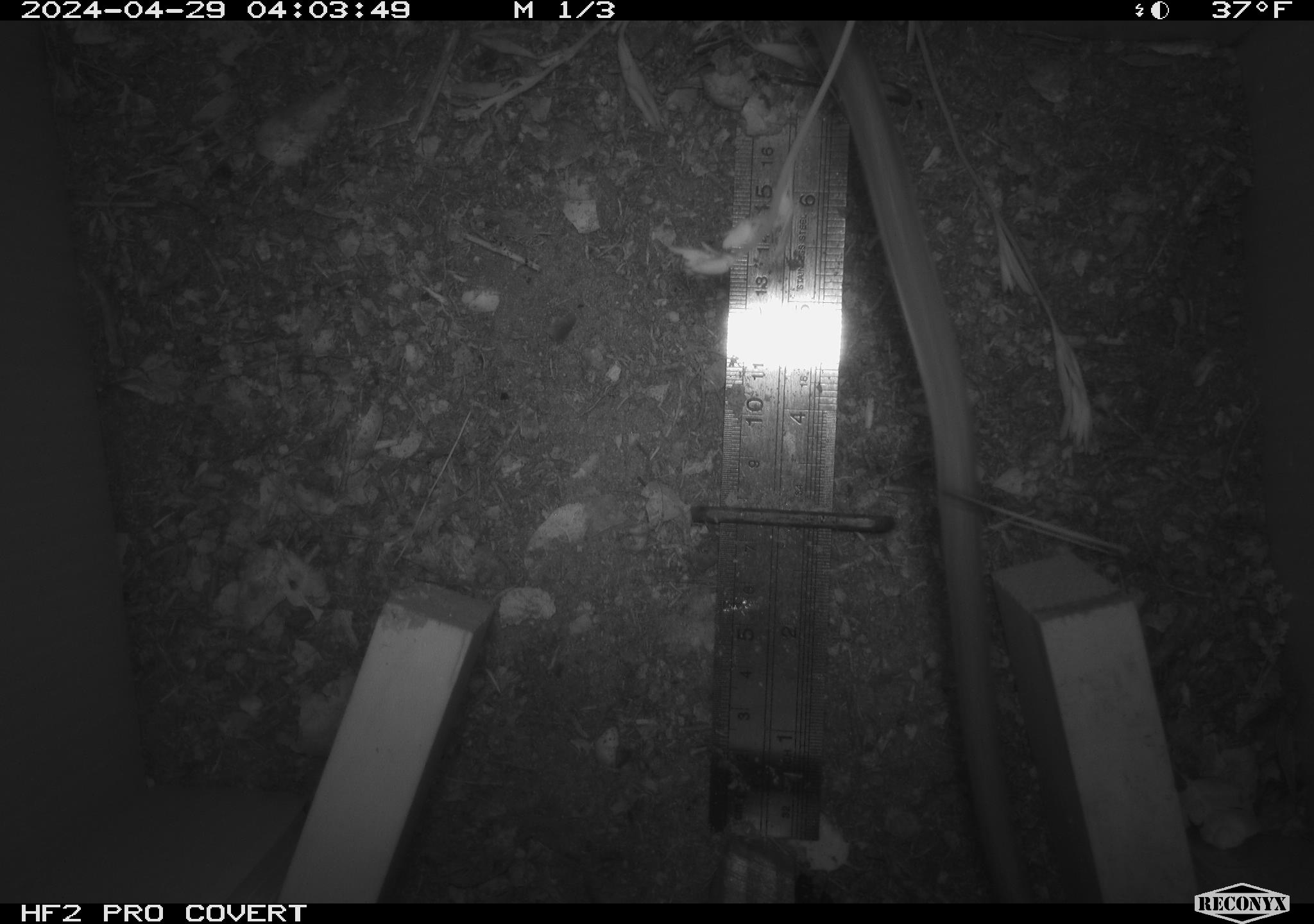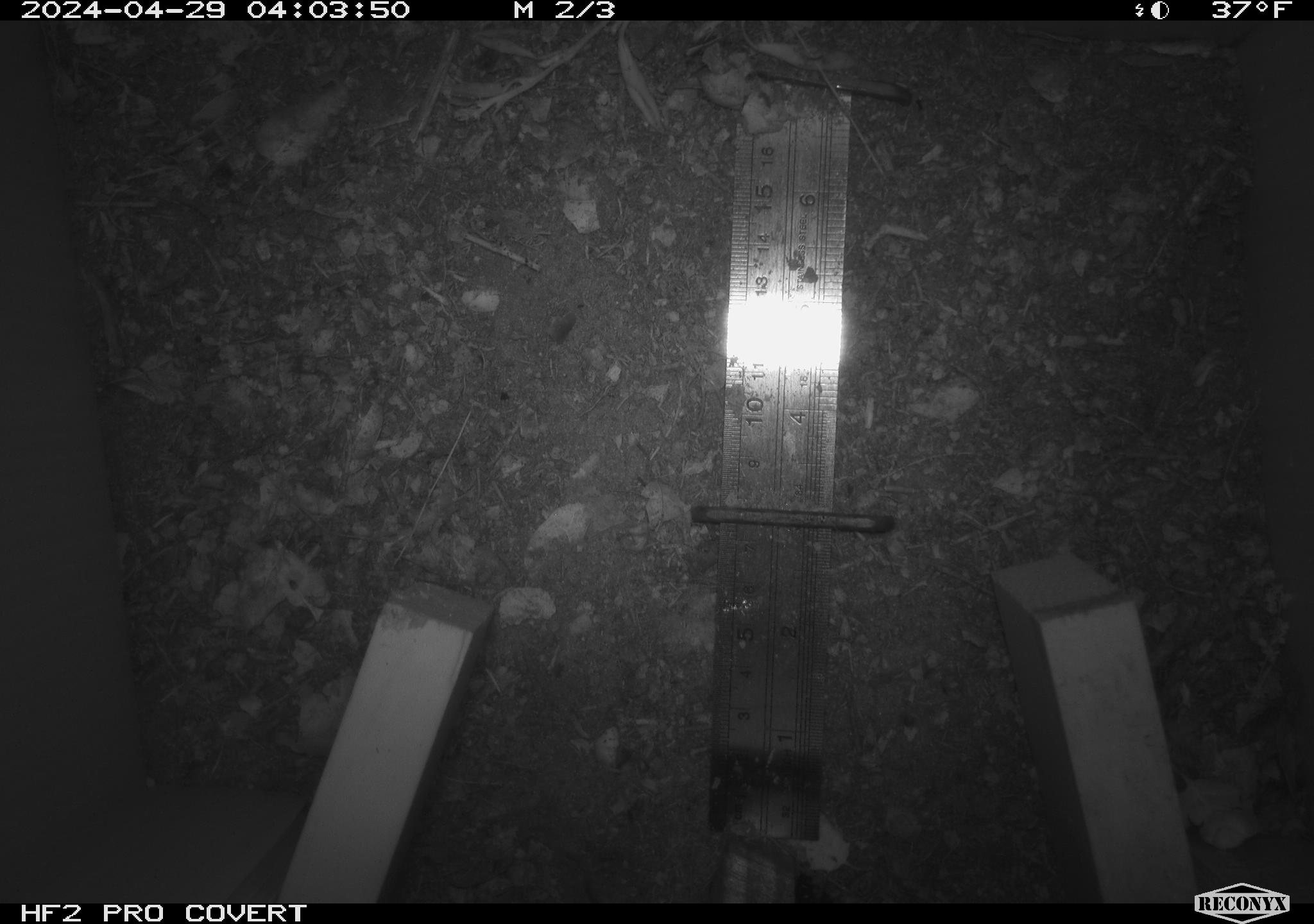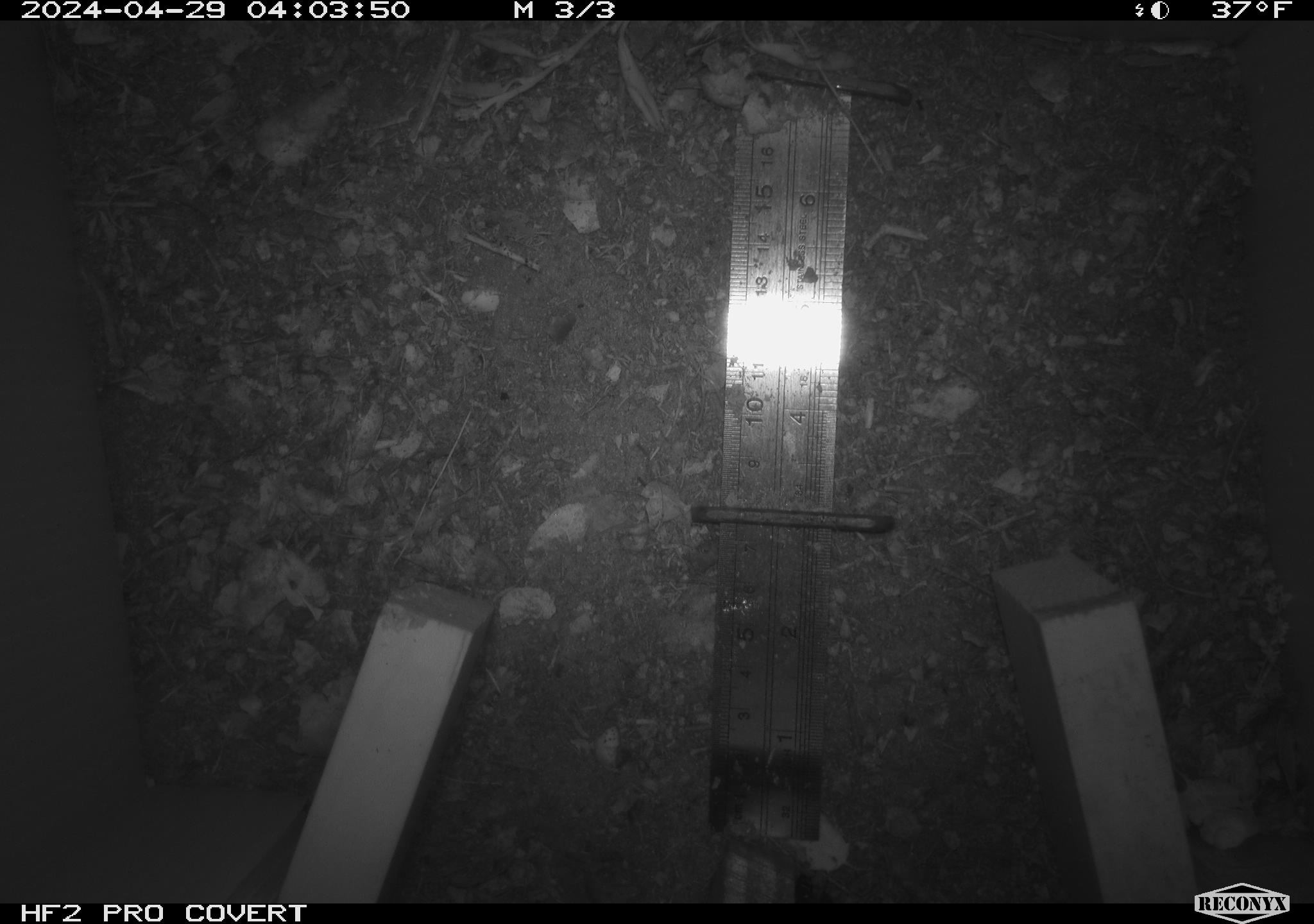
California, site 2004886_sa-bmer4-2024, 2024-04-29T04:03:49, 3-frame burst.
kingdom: Animalia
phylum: Chordata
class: Mammalia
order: Rodentia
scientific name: Rodentia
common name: mouse species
Mouse species (Rodentia).